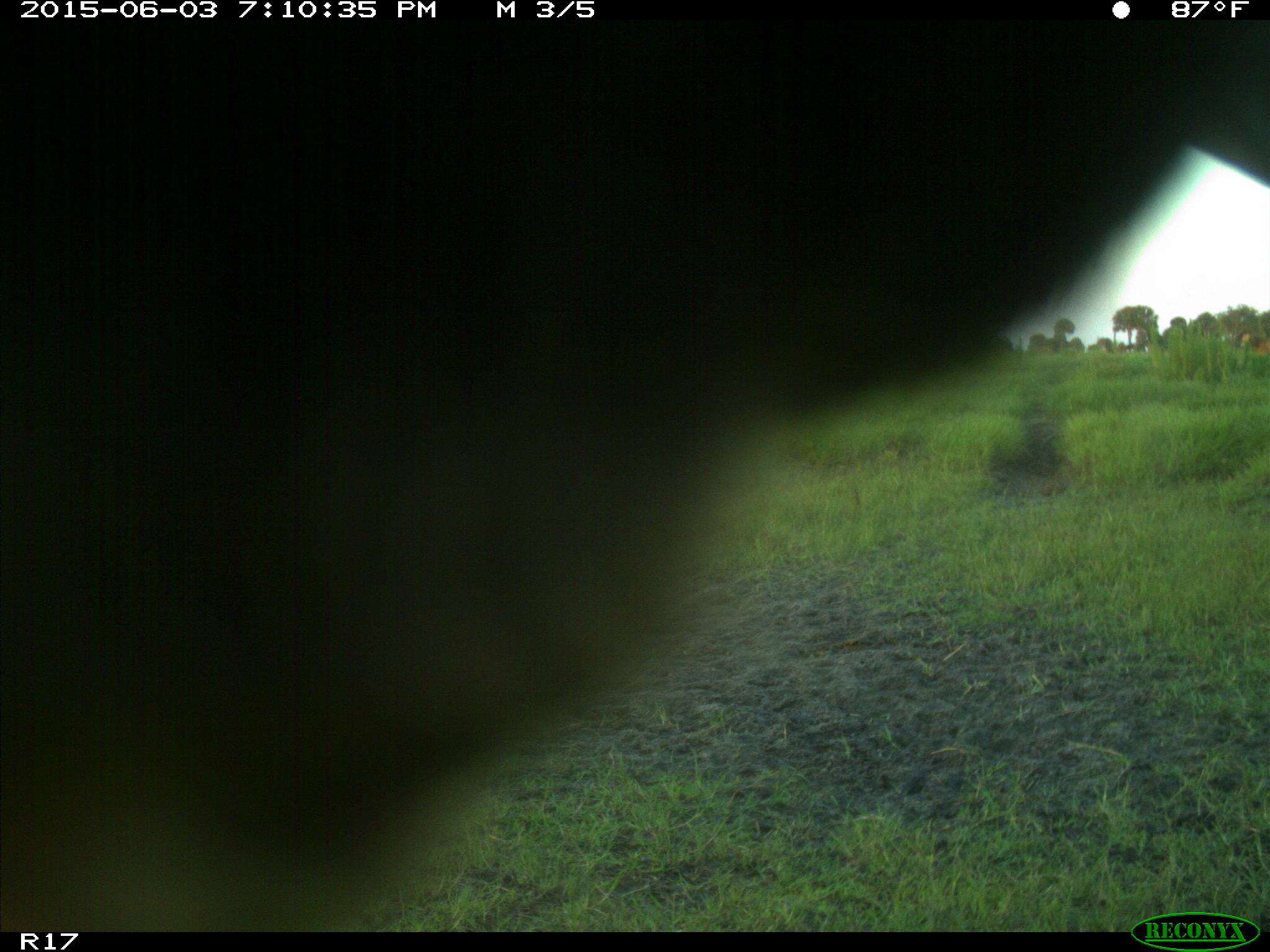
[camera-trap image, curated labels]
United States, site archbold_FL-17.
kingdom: Animalia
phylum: Chordata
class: Mammalia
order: Artiodactyla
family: Bovidae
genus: Bos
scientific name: Bos taurus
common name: domestic cow